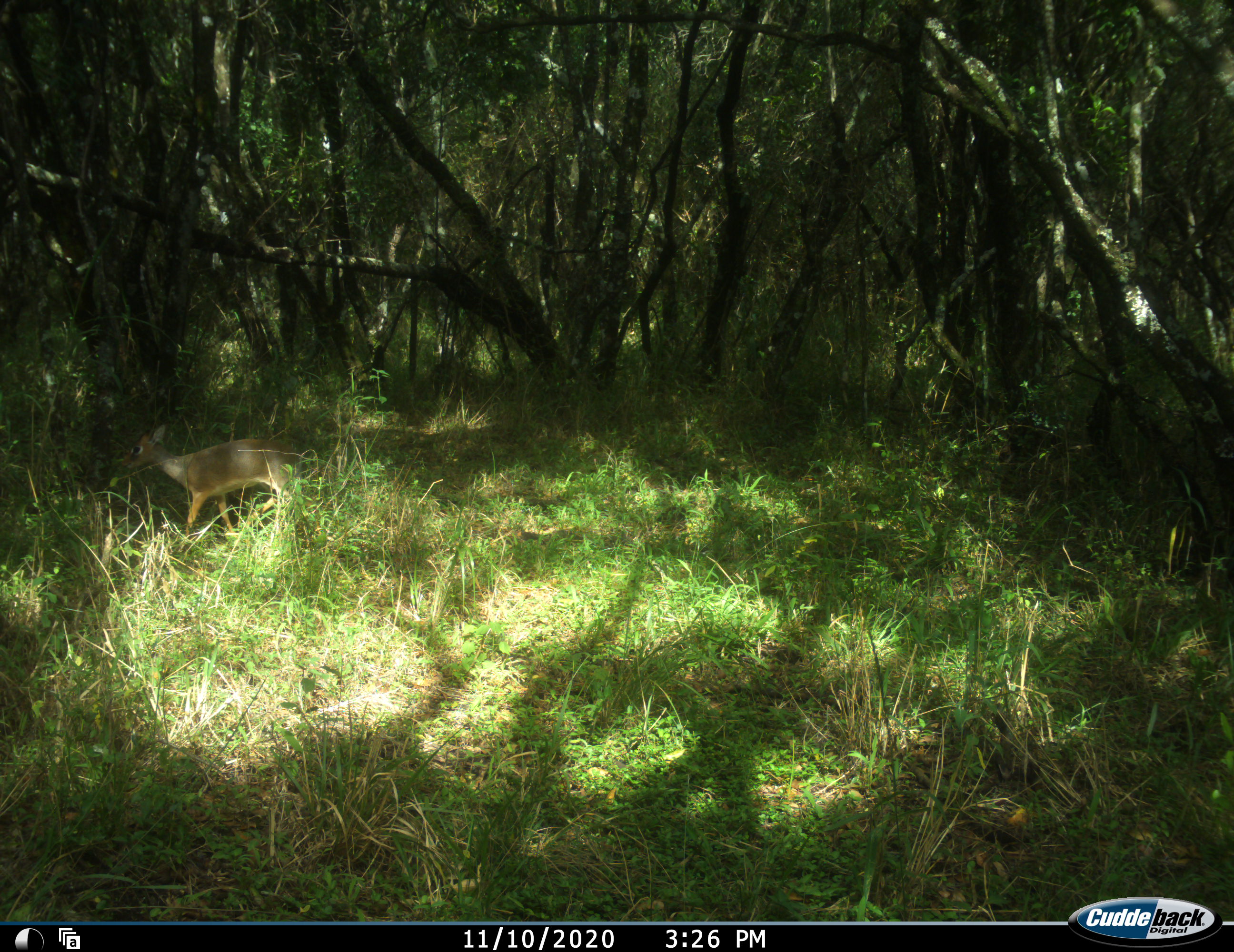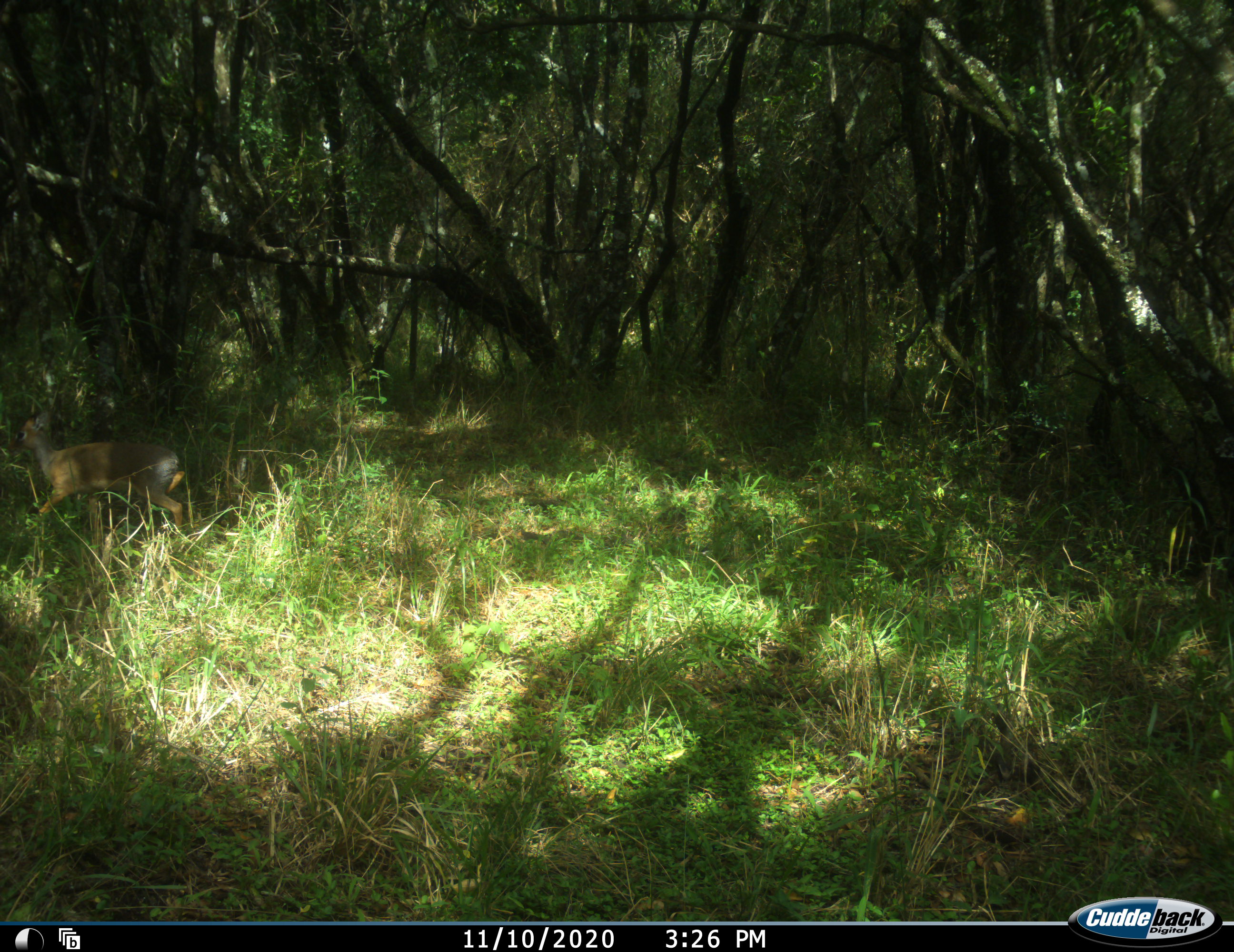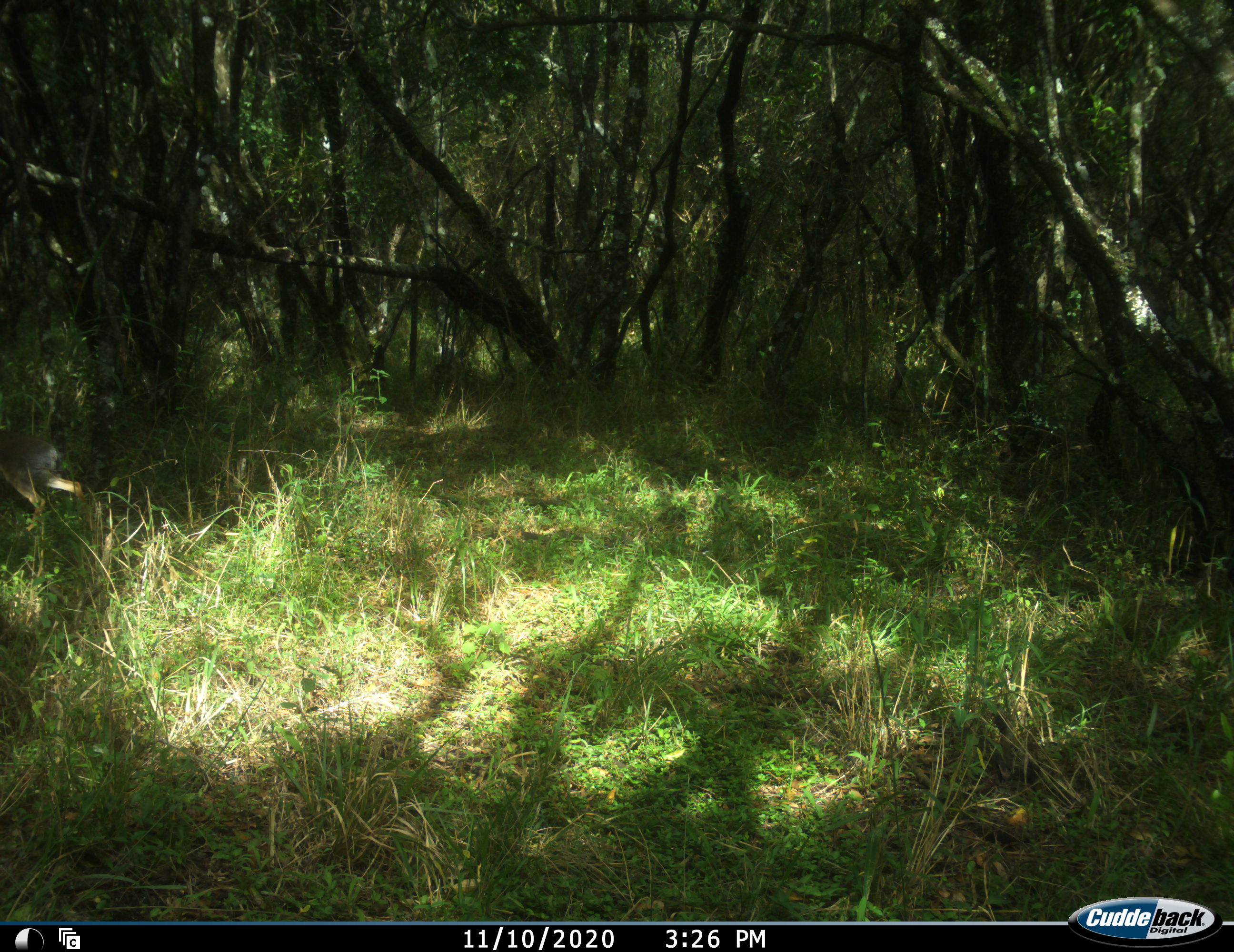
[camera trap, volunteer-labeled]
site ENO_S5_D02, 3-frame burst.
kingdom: Animalia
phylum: Chordata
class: Mammalia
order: Artiodactyla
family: Bovidae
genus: Madoqua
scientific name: Madoqua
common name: dik-dik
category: dikdik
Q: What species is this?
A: Dikdik (dik-dik) (Madoqua).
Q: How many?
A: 1.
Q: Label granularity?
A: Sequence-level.